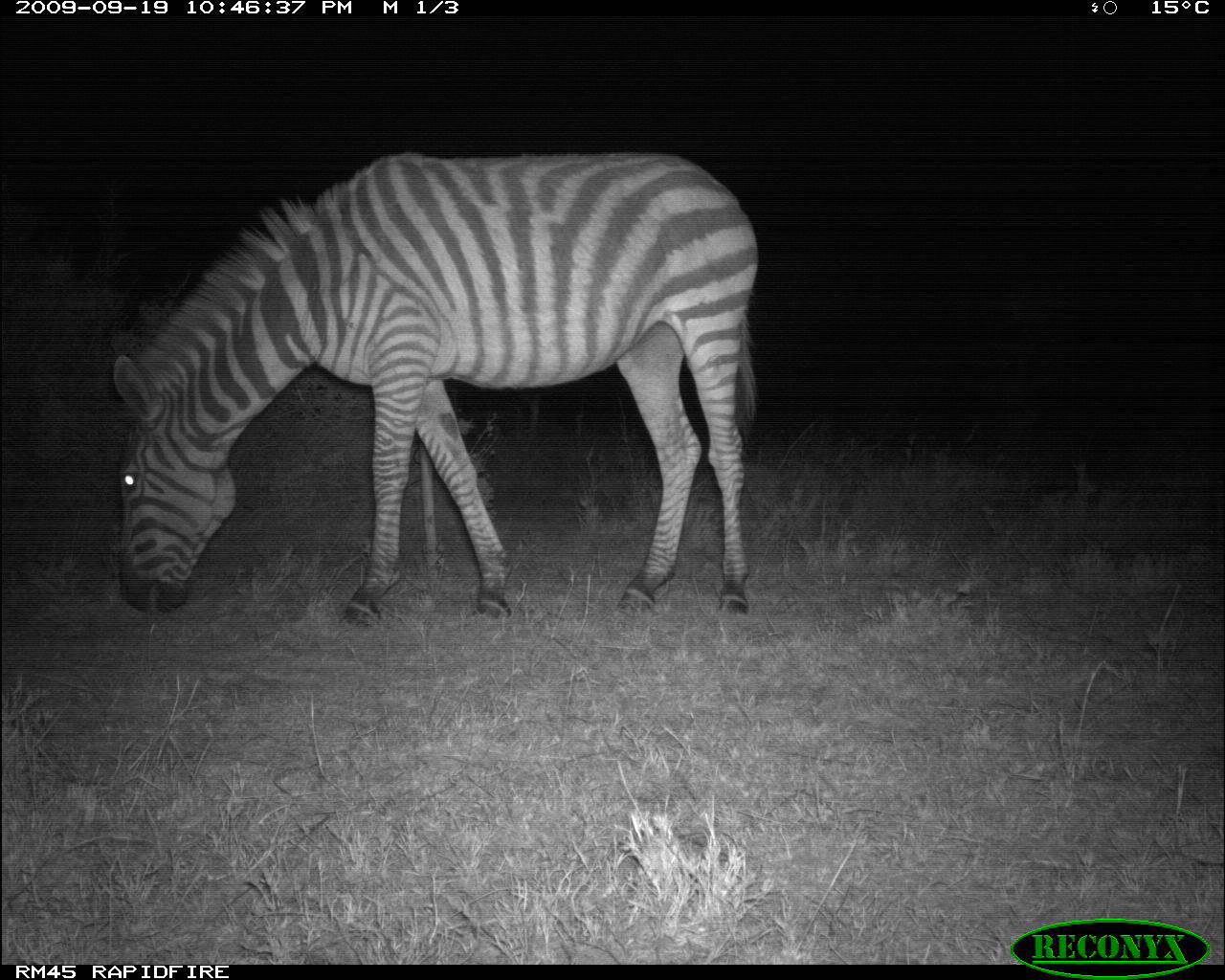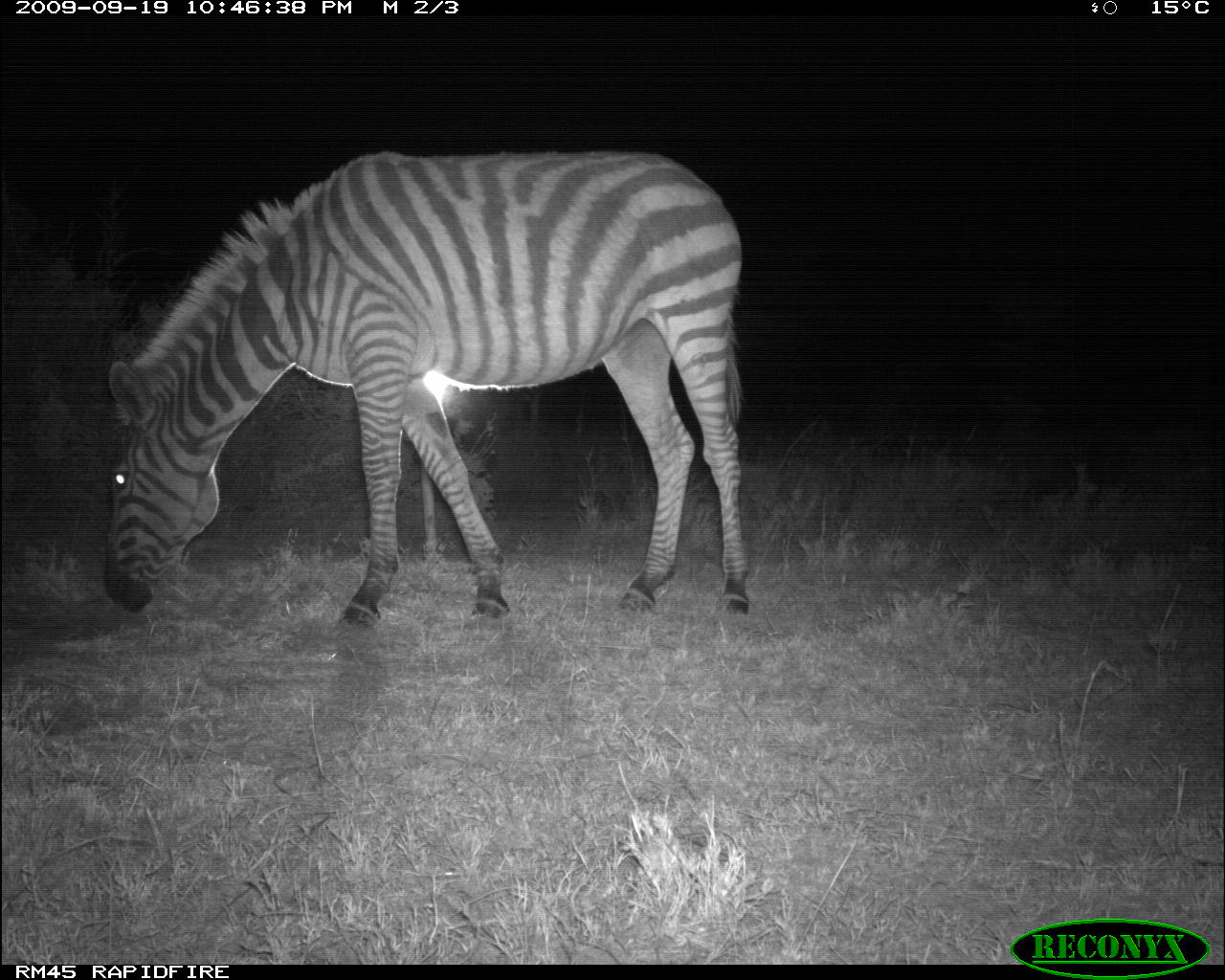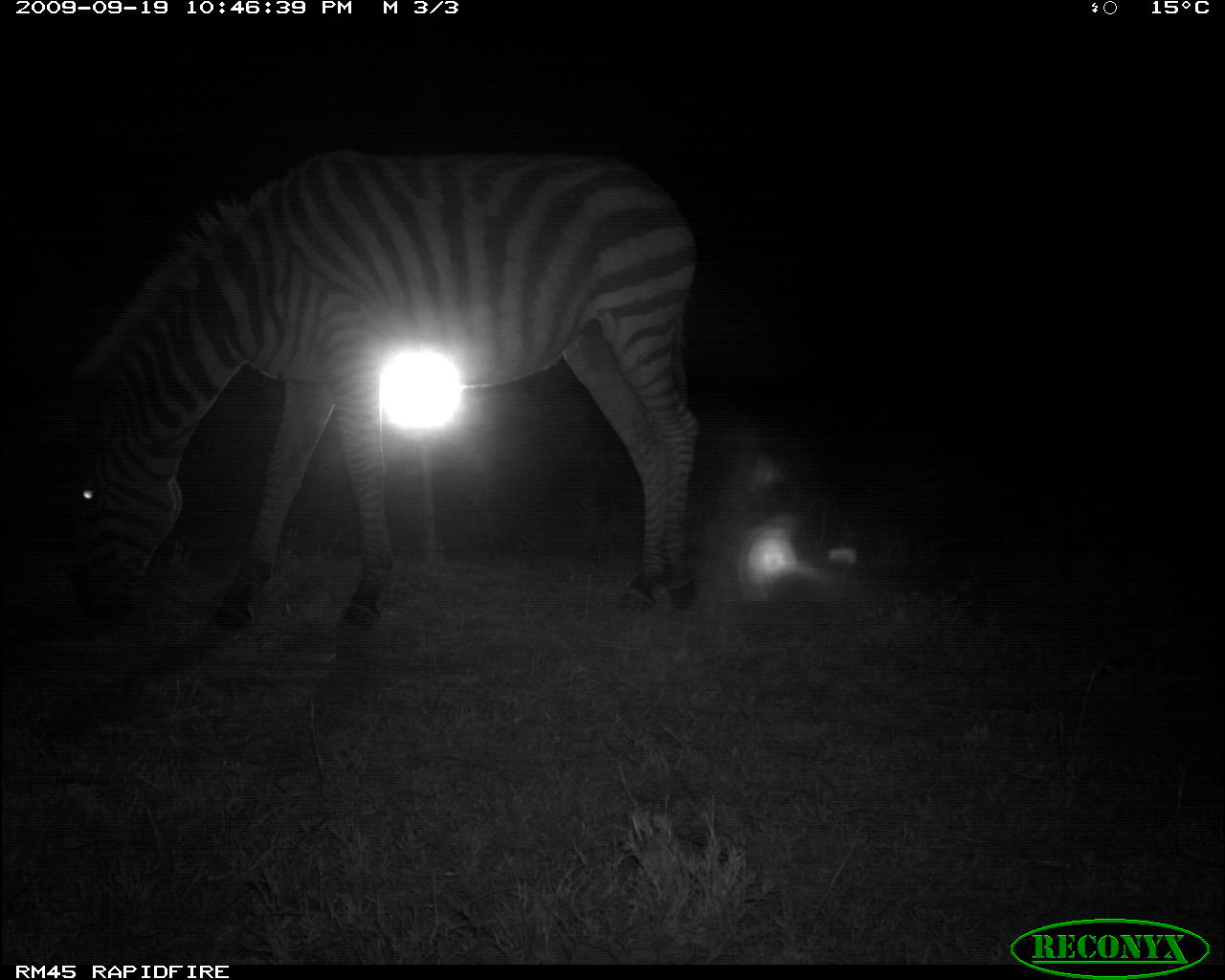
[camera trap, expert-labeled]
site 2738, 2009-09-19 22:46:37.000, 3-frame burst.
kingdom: Animalia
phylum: Chordata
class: Mammalia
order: Perissodactyla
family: Equidae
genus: Equus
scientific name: Equus quagga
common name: plains zebra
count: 1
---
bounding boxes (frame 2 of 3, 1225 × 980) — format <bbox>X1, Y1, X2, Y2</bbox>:
equus quagga: <bbox>103, 152, 748, 629</bbox>